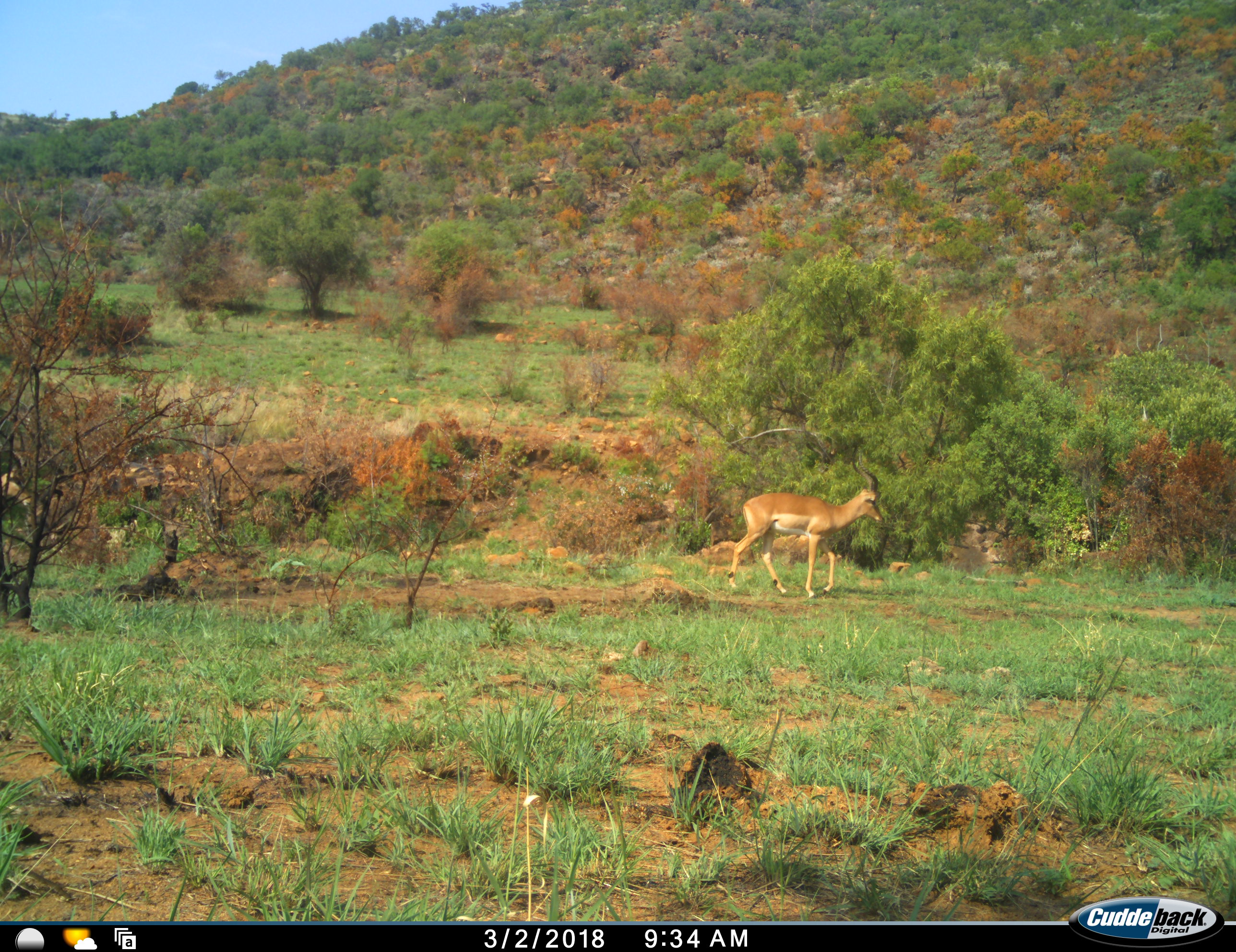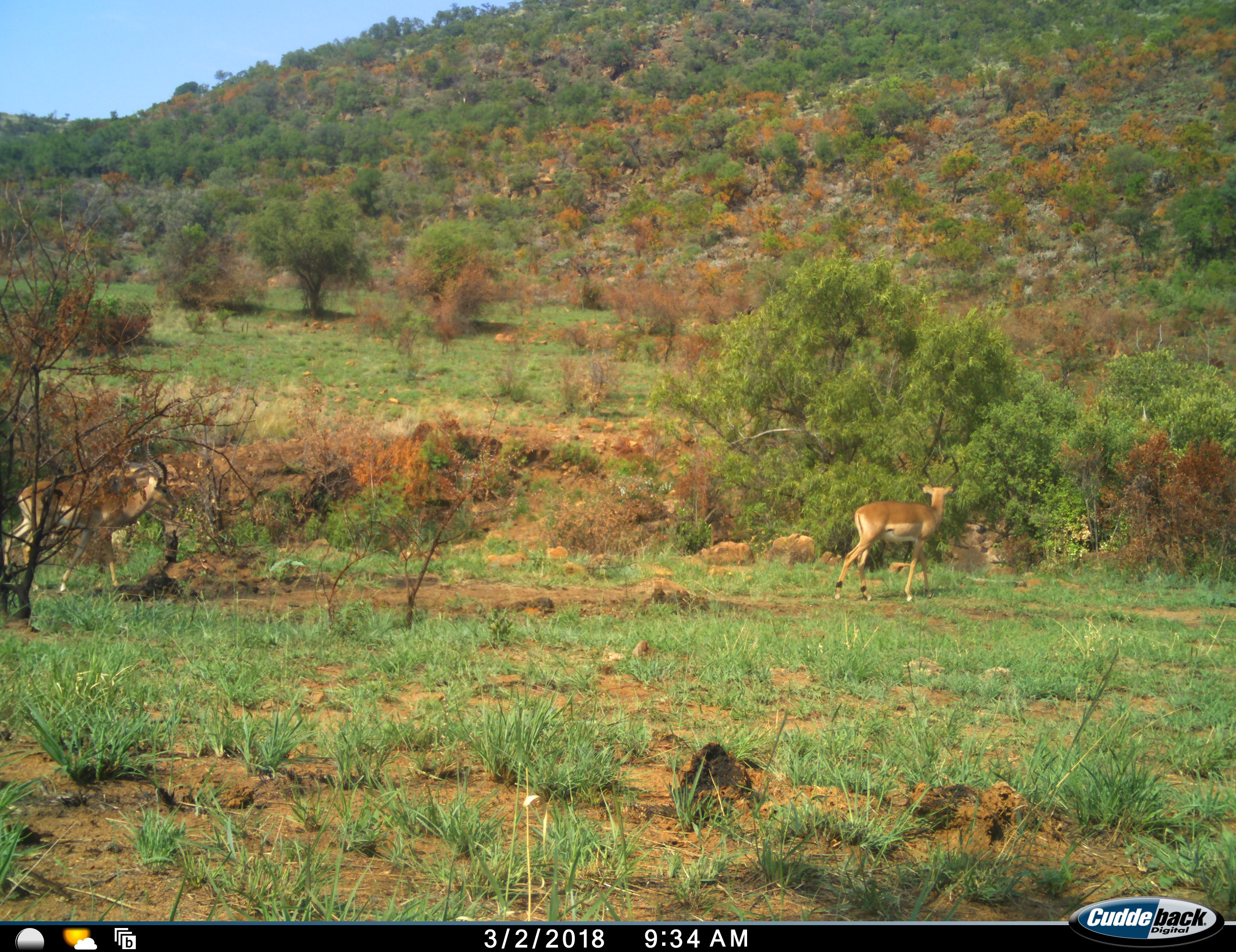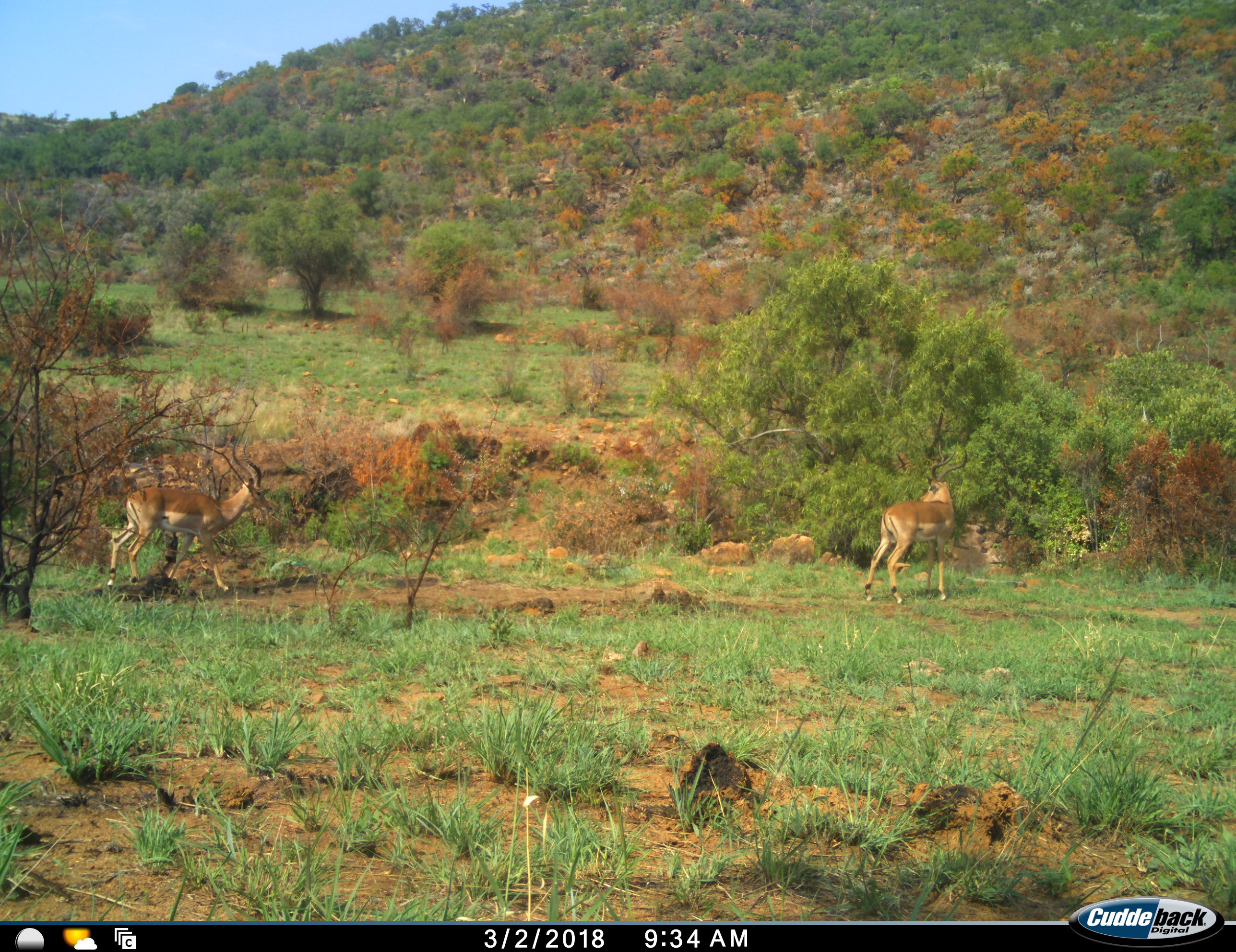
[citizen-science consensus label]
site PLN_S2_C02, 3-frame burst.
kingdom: Animalia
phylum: Chordata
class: Mammalia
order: Artiodactyla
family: Bovidae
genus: Aepyceros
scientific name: Aepyceros melampus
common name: impala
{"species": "impala (Aepyceros melampus)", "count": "2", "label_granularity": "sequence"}